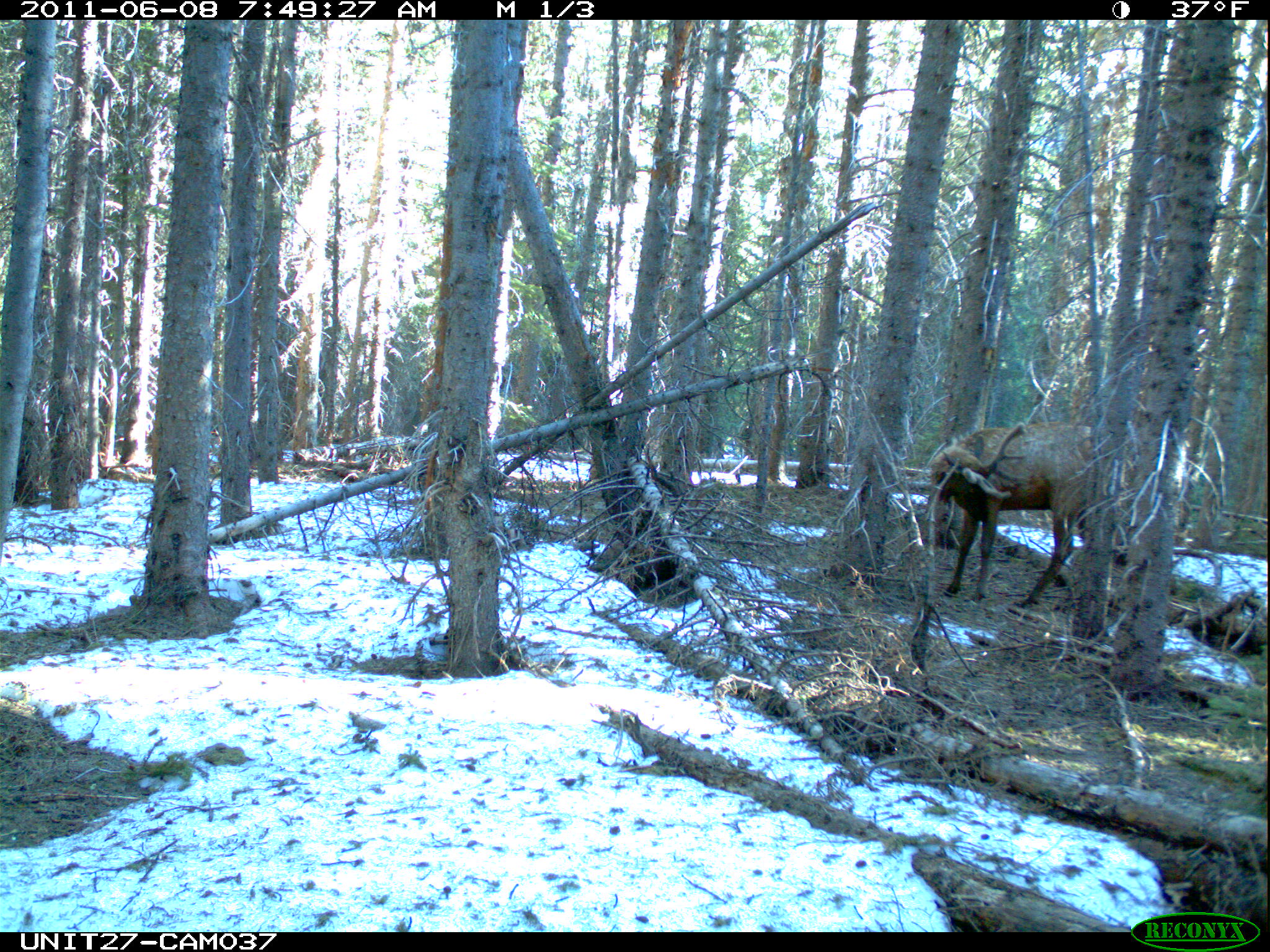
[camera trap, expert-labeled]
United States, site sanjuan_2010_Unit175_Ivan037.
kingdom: Animalia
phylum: Chordata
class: Mammalia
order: Artiodactyla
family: Cervidae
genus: Cervus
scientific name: Cervus elaphus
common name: red deer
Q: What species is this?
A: Cervus elaphus (red deer).